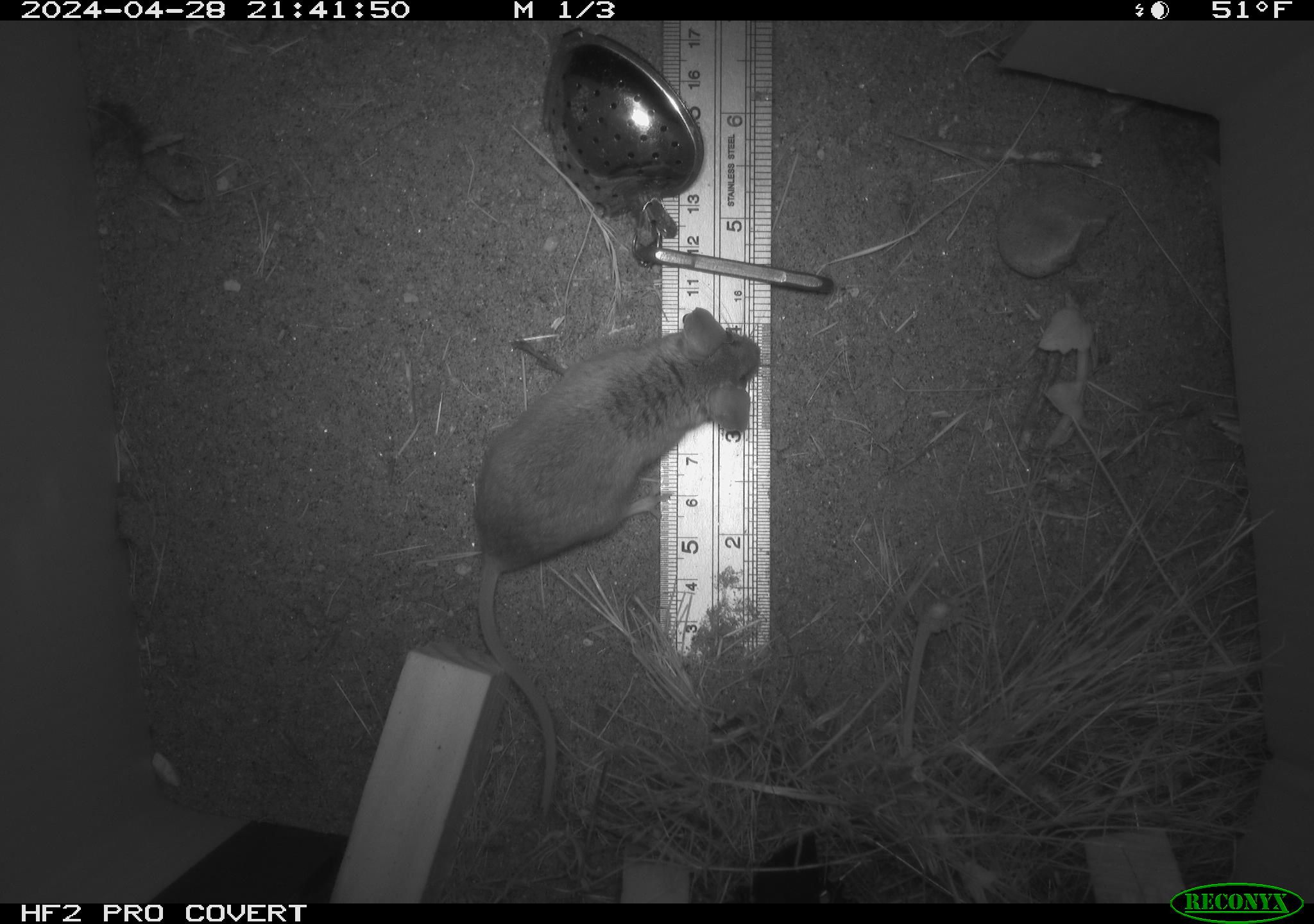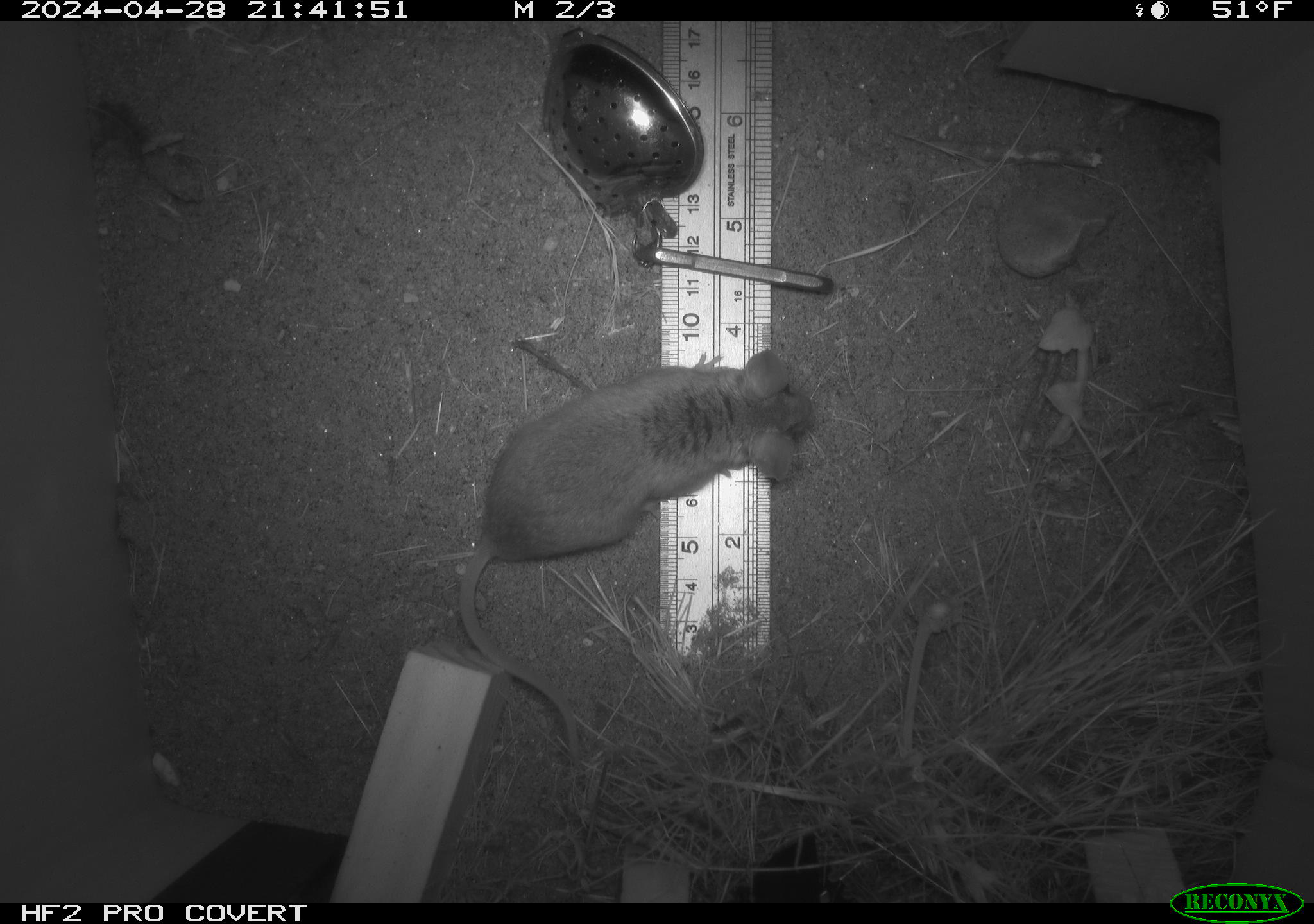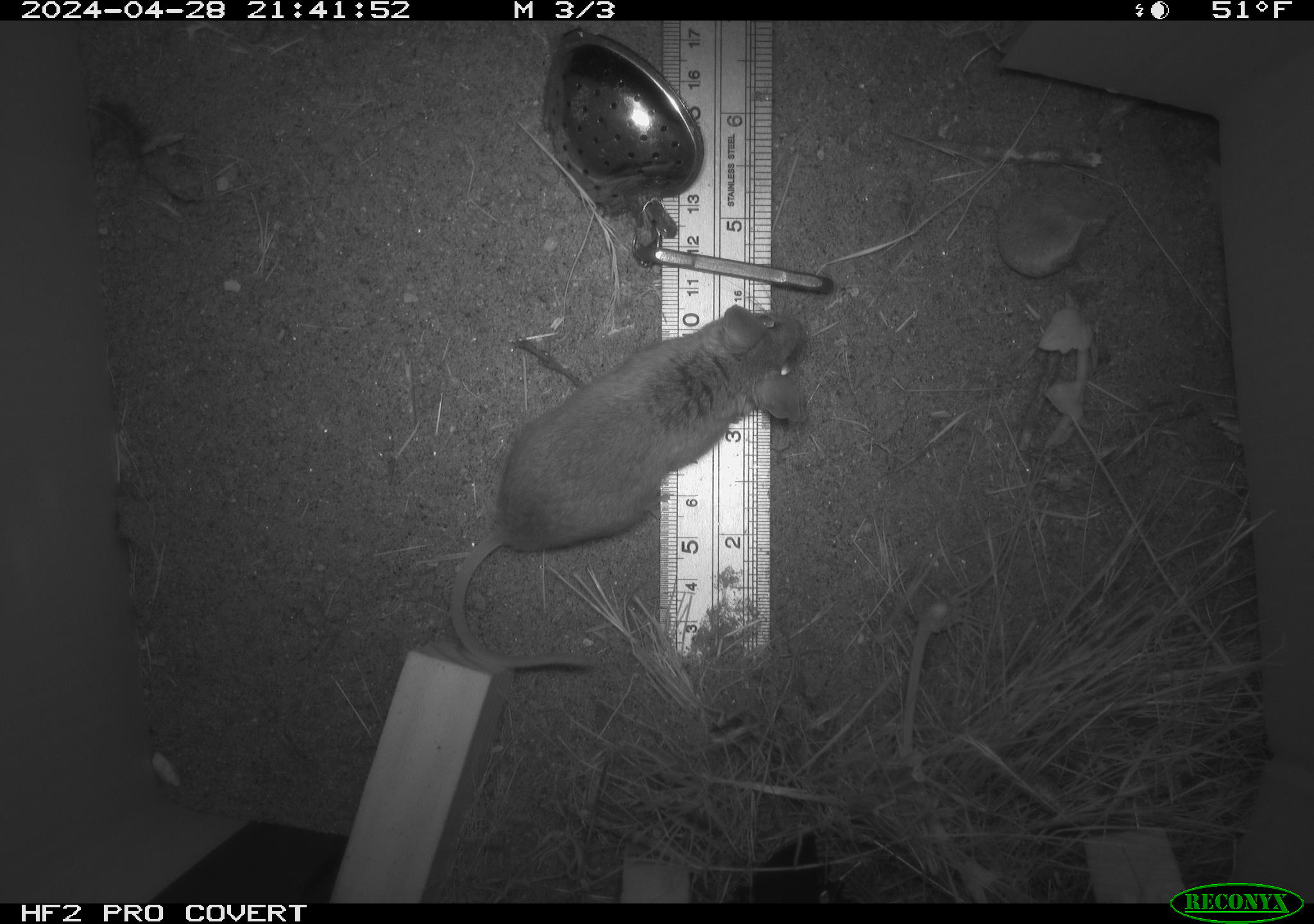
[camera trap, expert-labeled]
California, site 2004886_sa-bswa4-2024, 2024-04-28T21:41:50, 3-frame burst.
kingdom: Animalia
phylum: Chordata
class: Mammalia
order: Rodentia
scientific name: Rodentia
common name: mouse species